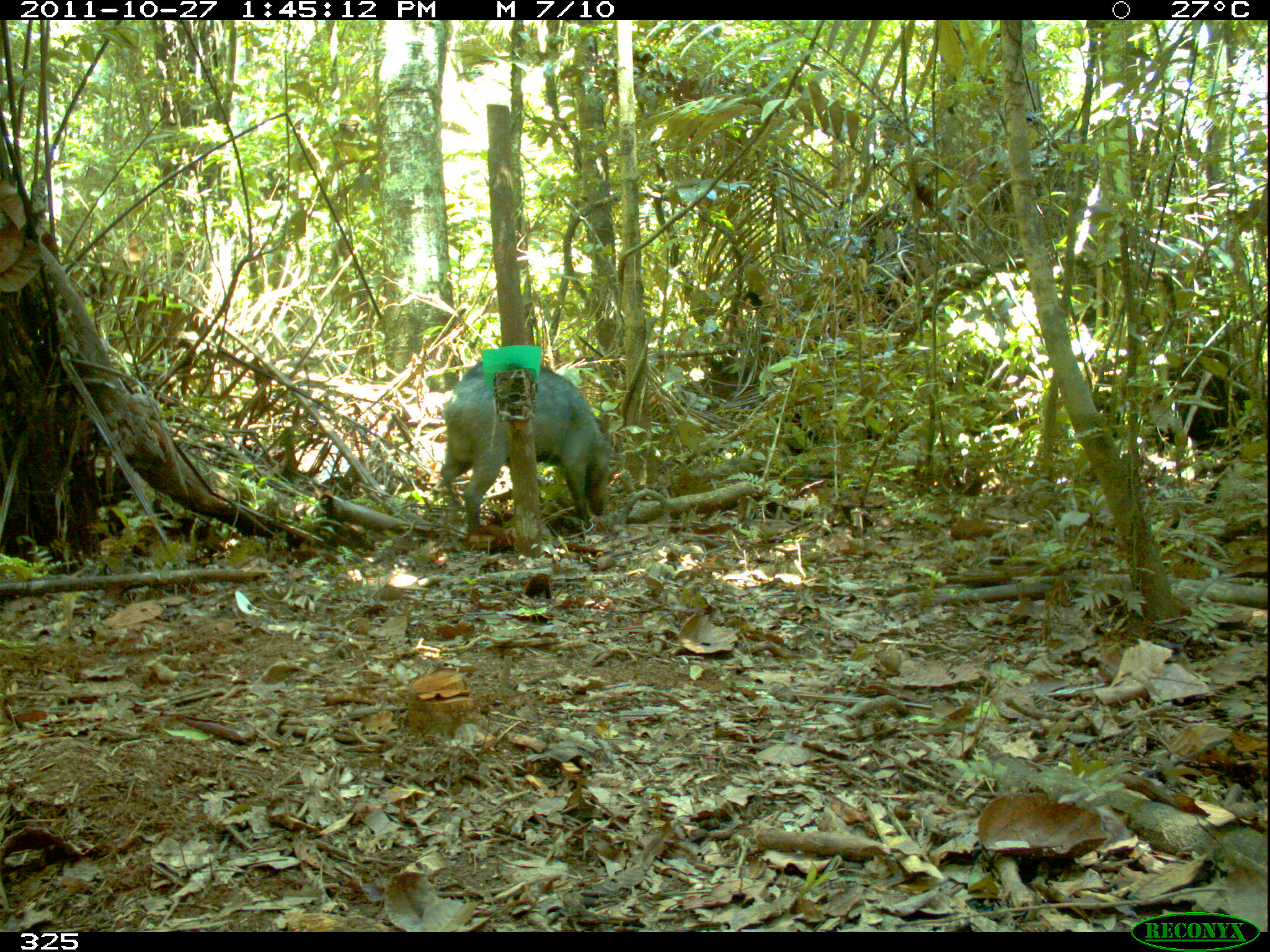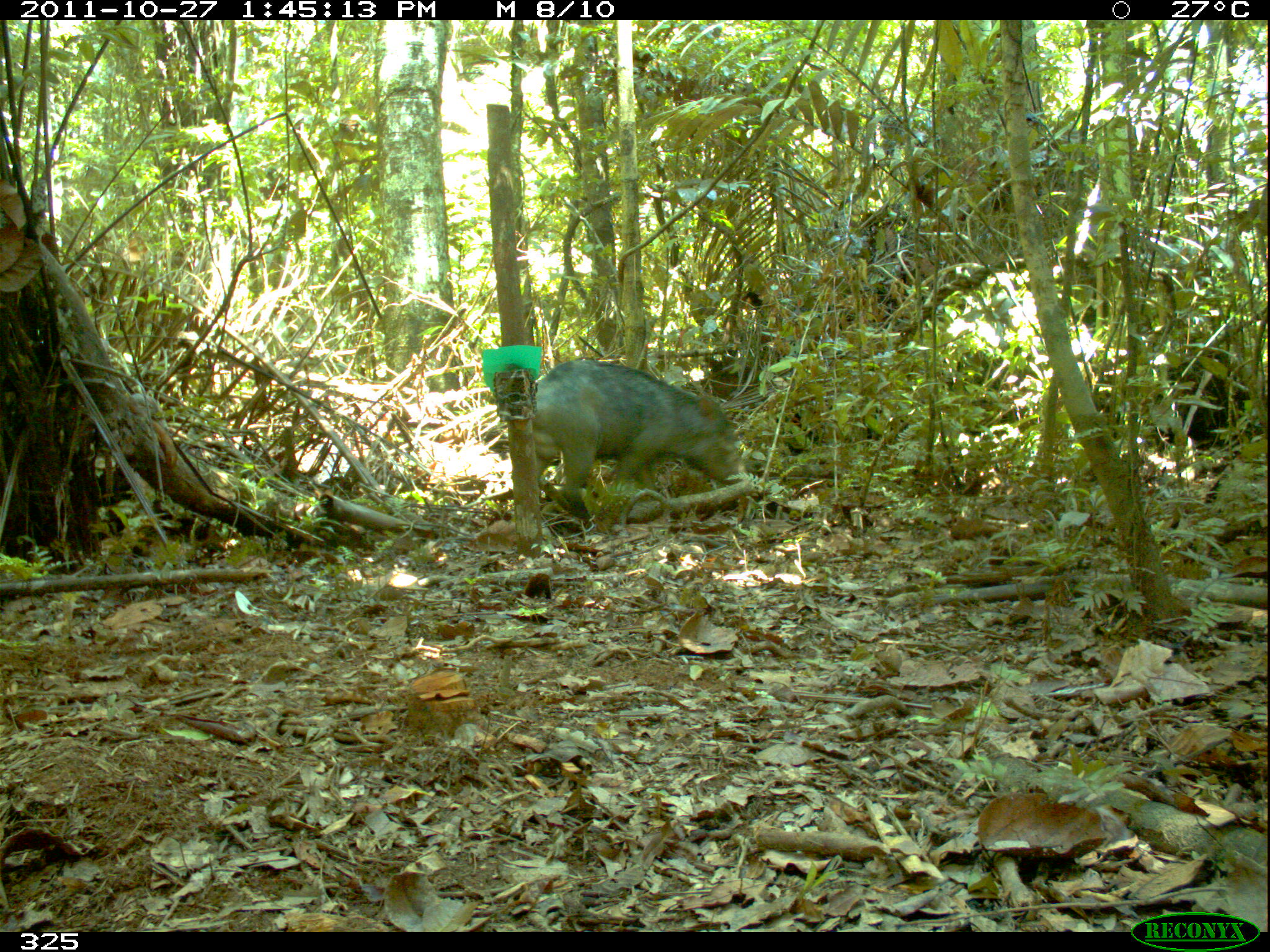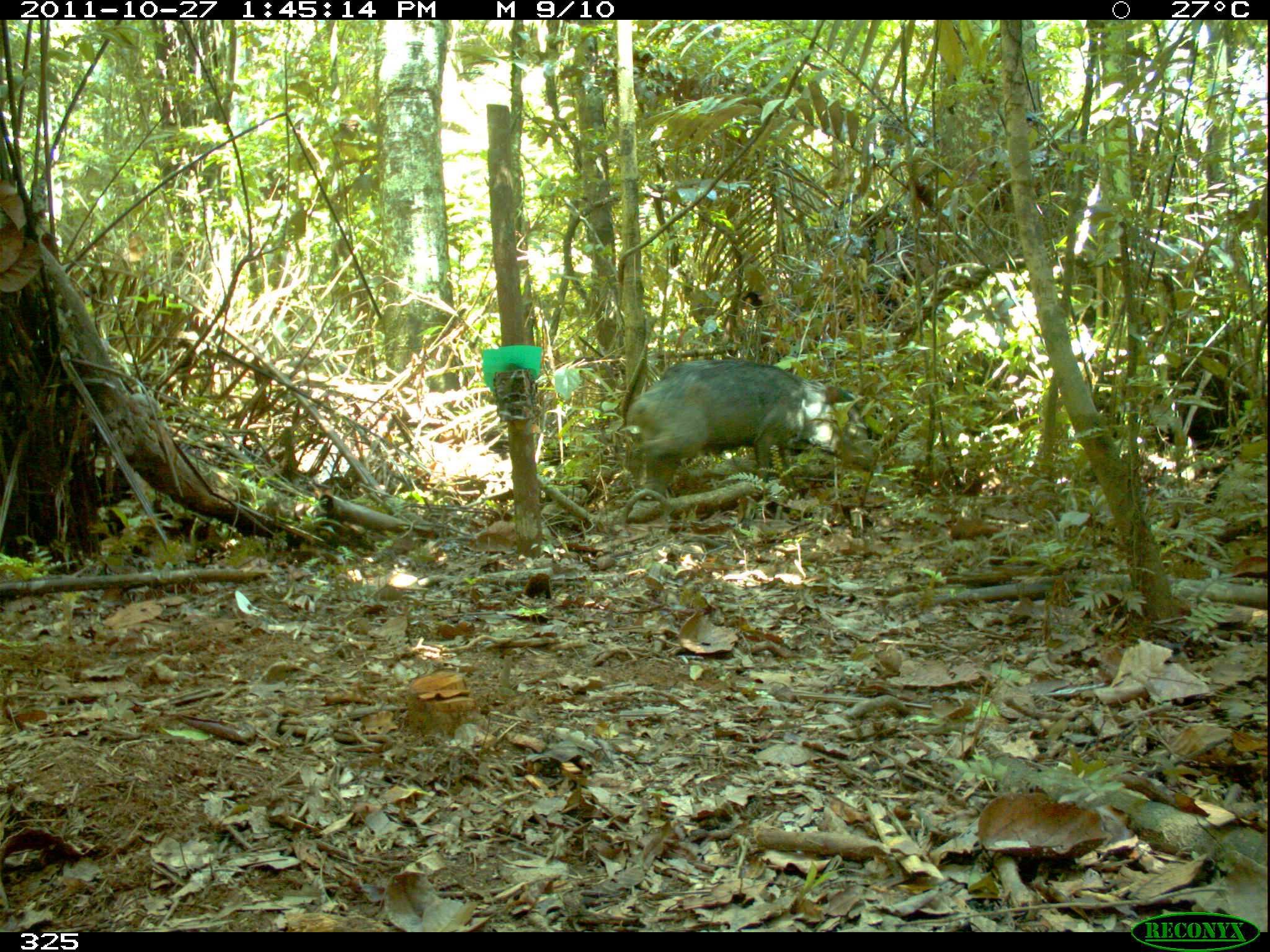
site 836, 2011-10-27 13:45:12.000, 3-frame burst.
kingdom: Animalia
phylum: Chordata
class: Mammalia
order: Artiodactyla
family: Tayassuidae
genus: Tayassu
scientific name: Tayassu pecari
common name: white-lipped peccary